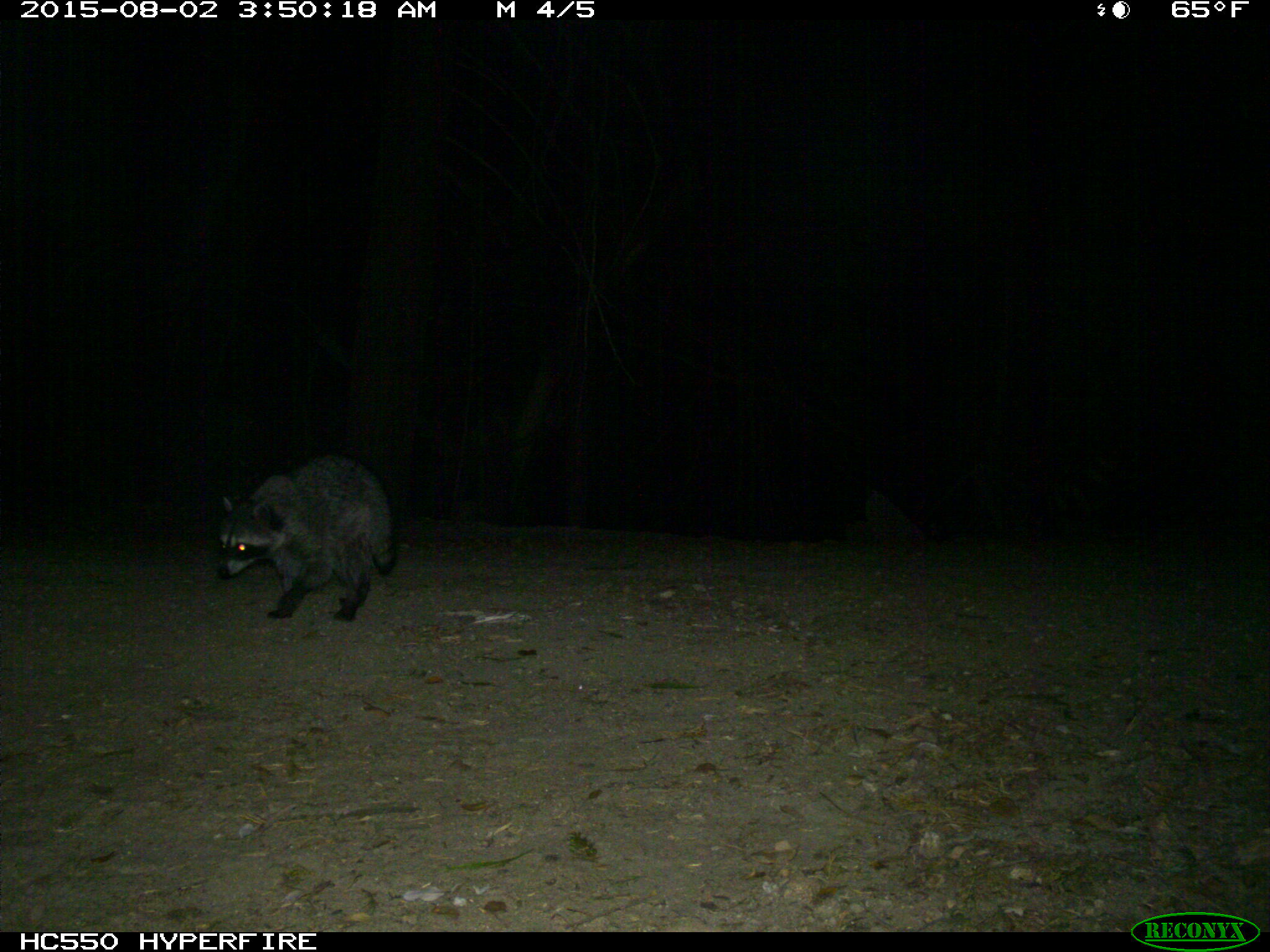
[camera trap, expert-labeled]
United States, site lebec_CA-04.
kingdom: Animalia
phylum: Chordata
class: Mammalia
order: Carnivora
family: Procyonidae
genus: Procyon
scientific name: Procyon lotor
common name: common raccoon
Procyon lotor (common raccoon).